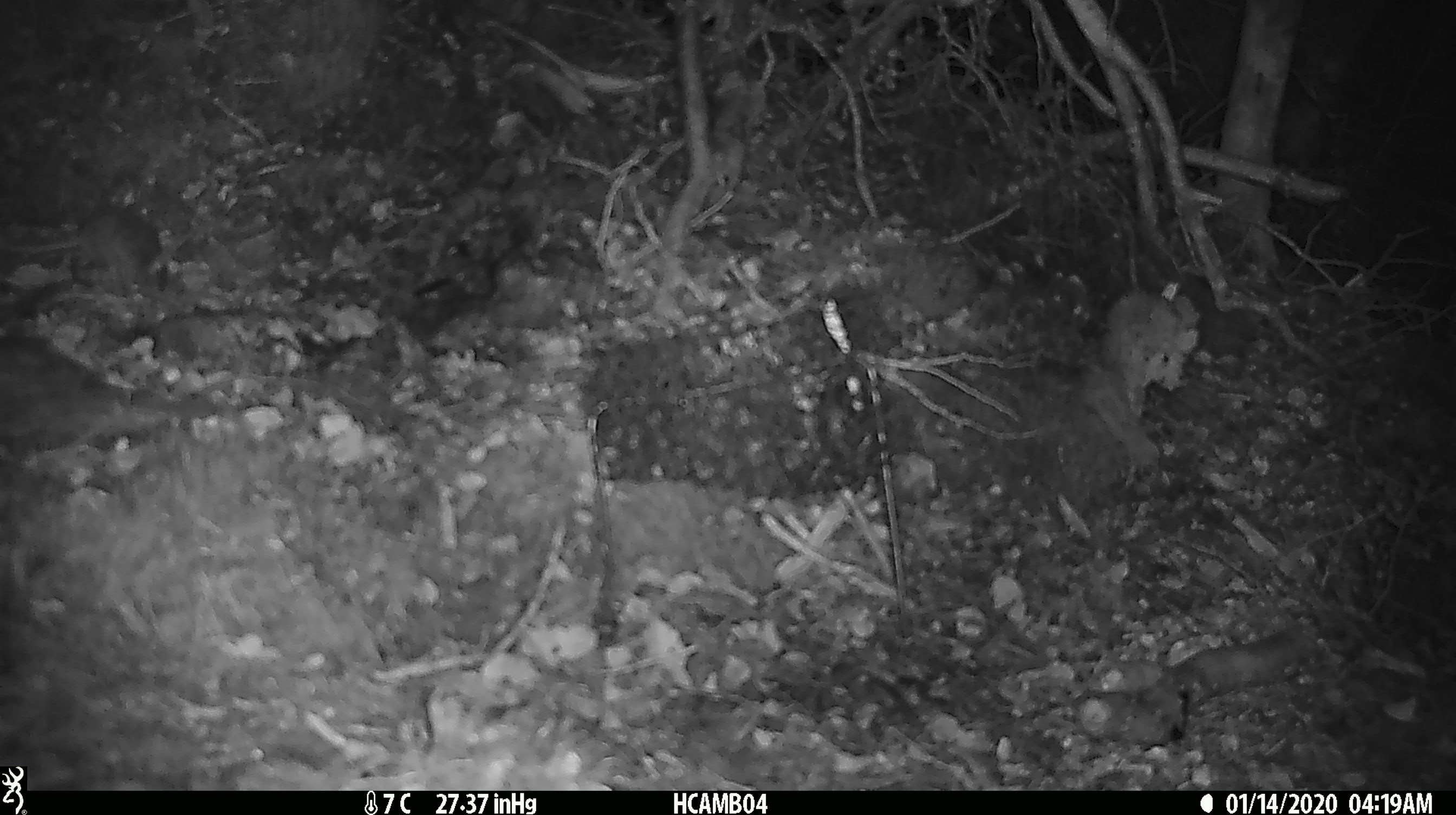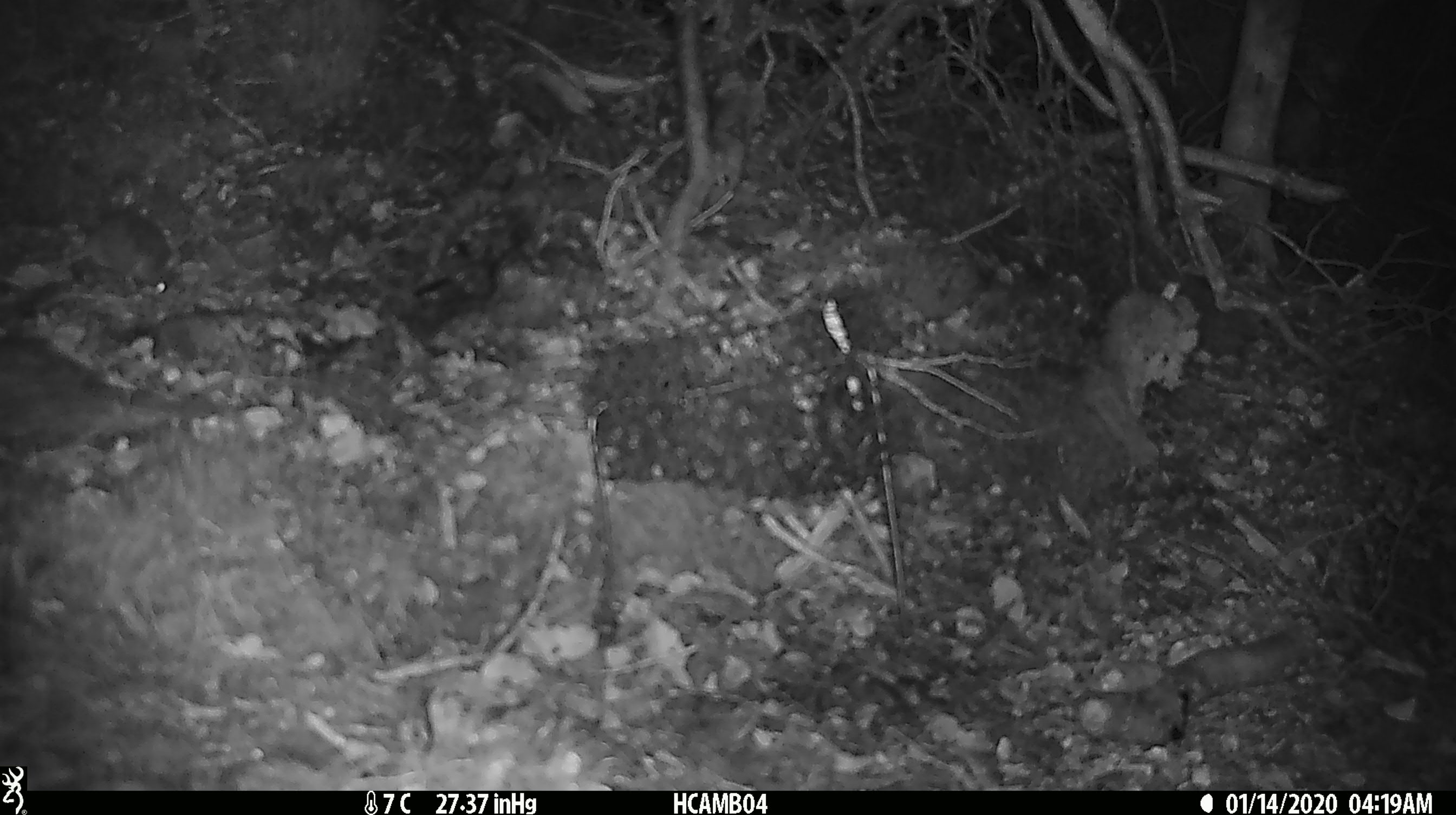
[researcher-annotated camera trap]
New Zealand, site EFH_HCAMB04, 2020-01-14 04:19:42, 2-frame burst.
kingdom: Animalia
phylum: Chordata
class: Mammalia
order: Rodentia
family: Muridae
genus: Mus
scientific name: Mus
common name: mouse